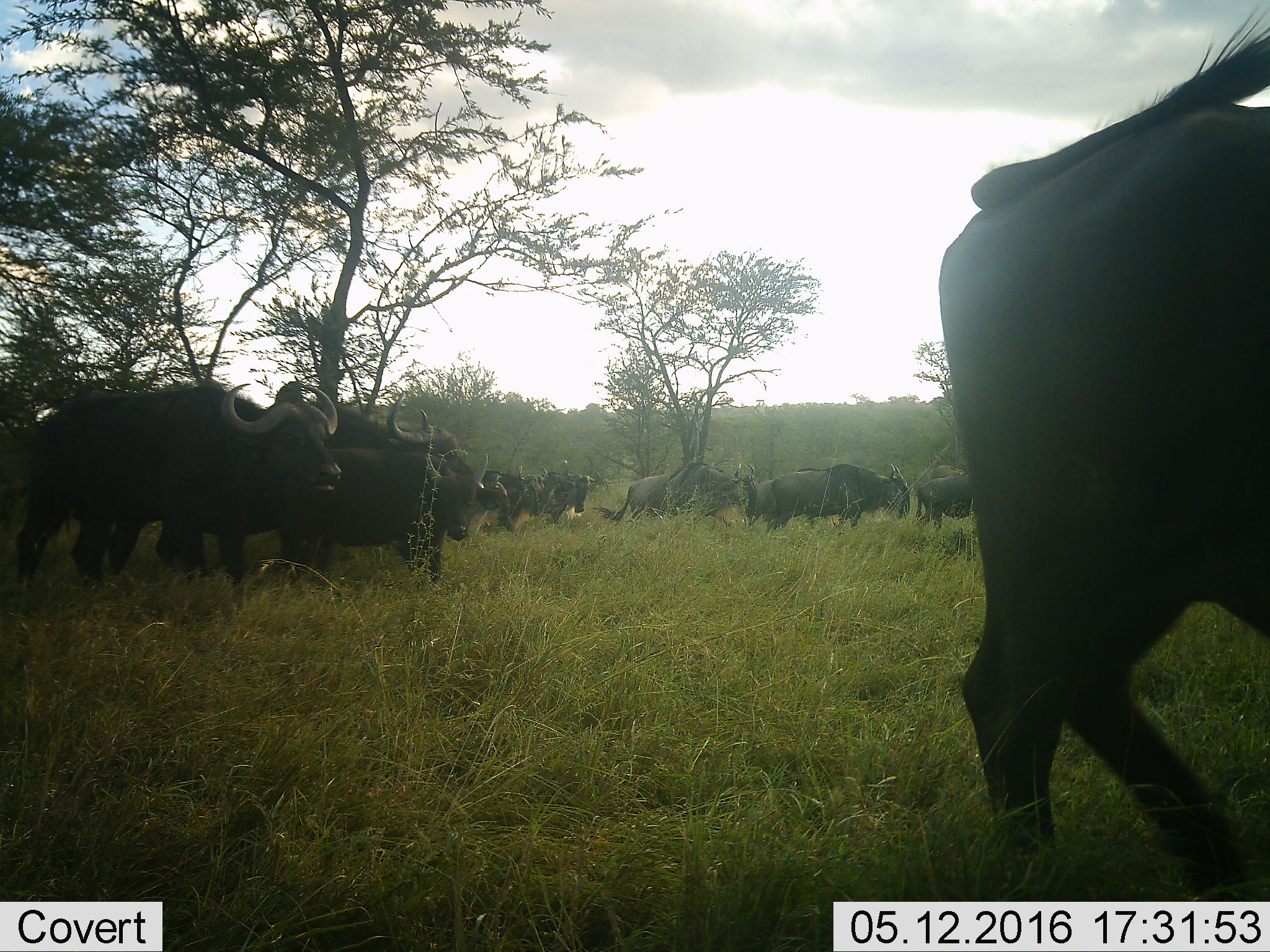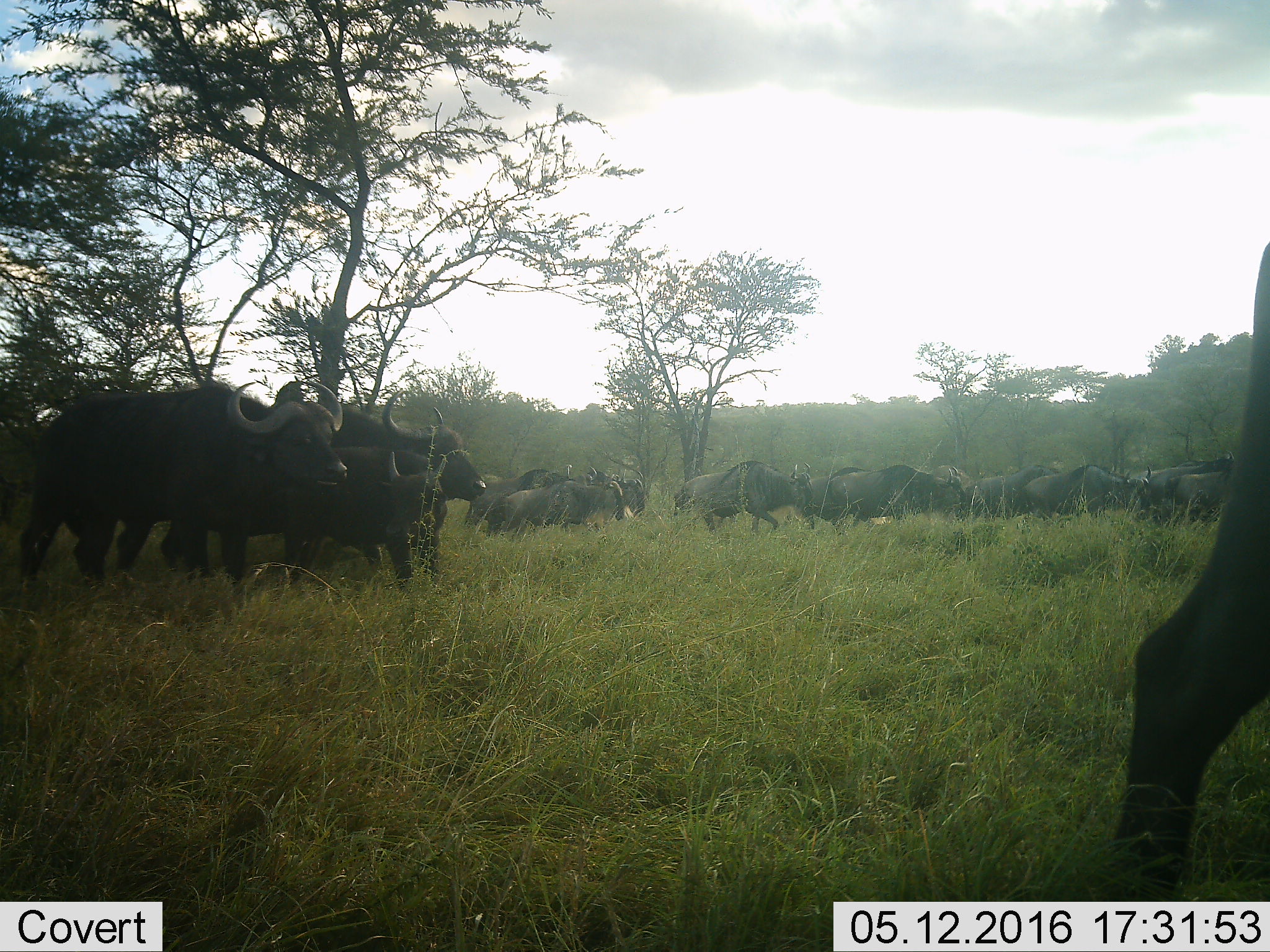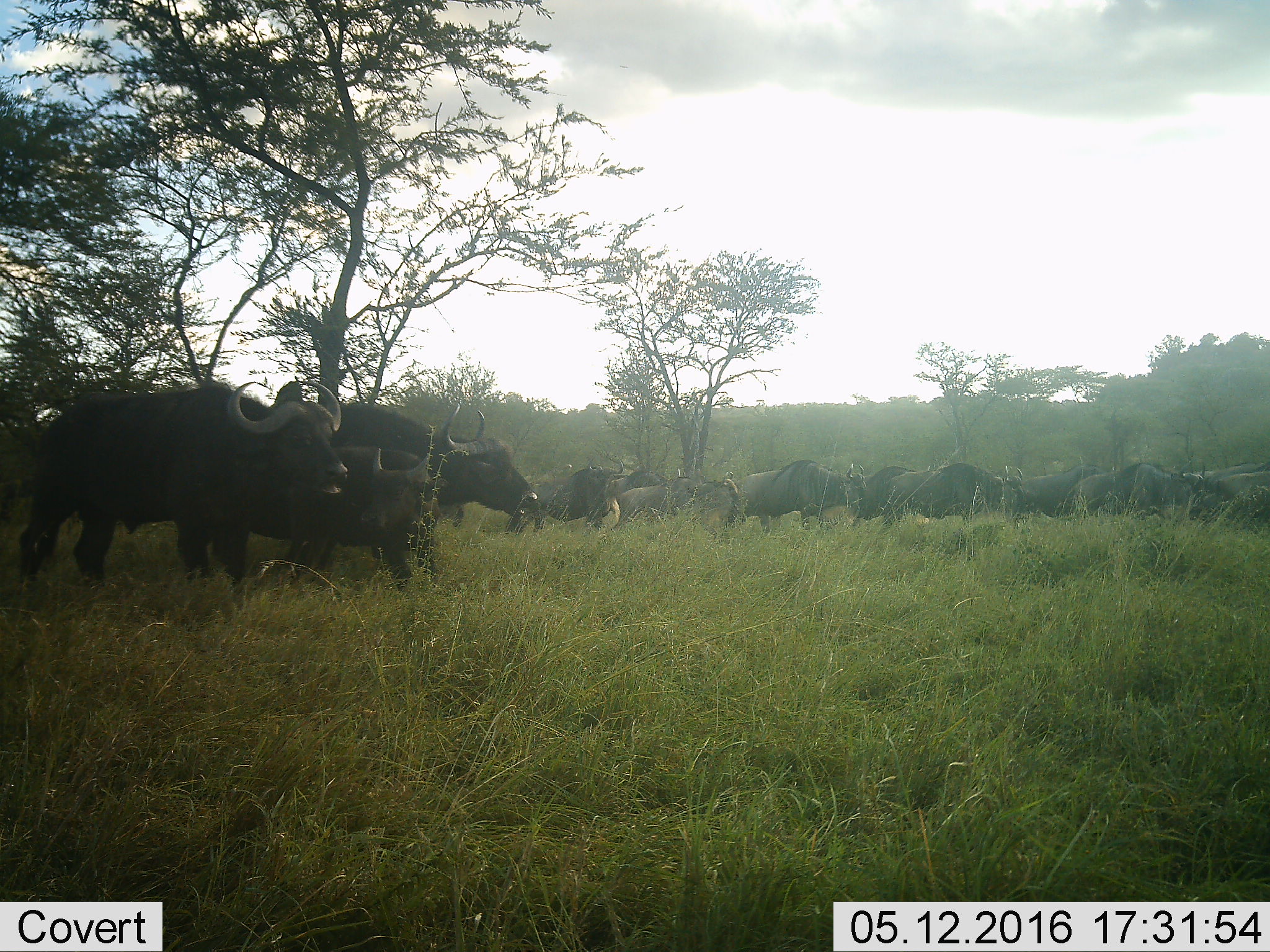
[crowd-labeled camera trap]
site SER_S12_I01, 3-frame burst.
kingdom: Animalia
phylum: Chordata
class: Mammalia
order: Artiodactyla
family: Bovidae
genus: Syncerus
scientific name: Syncerus caffer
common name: african buffalo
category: buffalo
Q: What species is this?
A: Buffalo (african buffalo) (Syncerus caffer).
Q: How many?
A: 11-50.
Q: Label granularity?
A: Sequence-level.